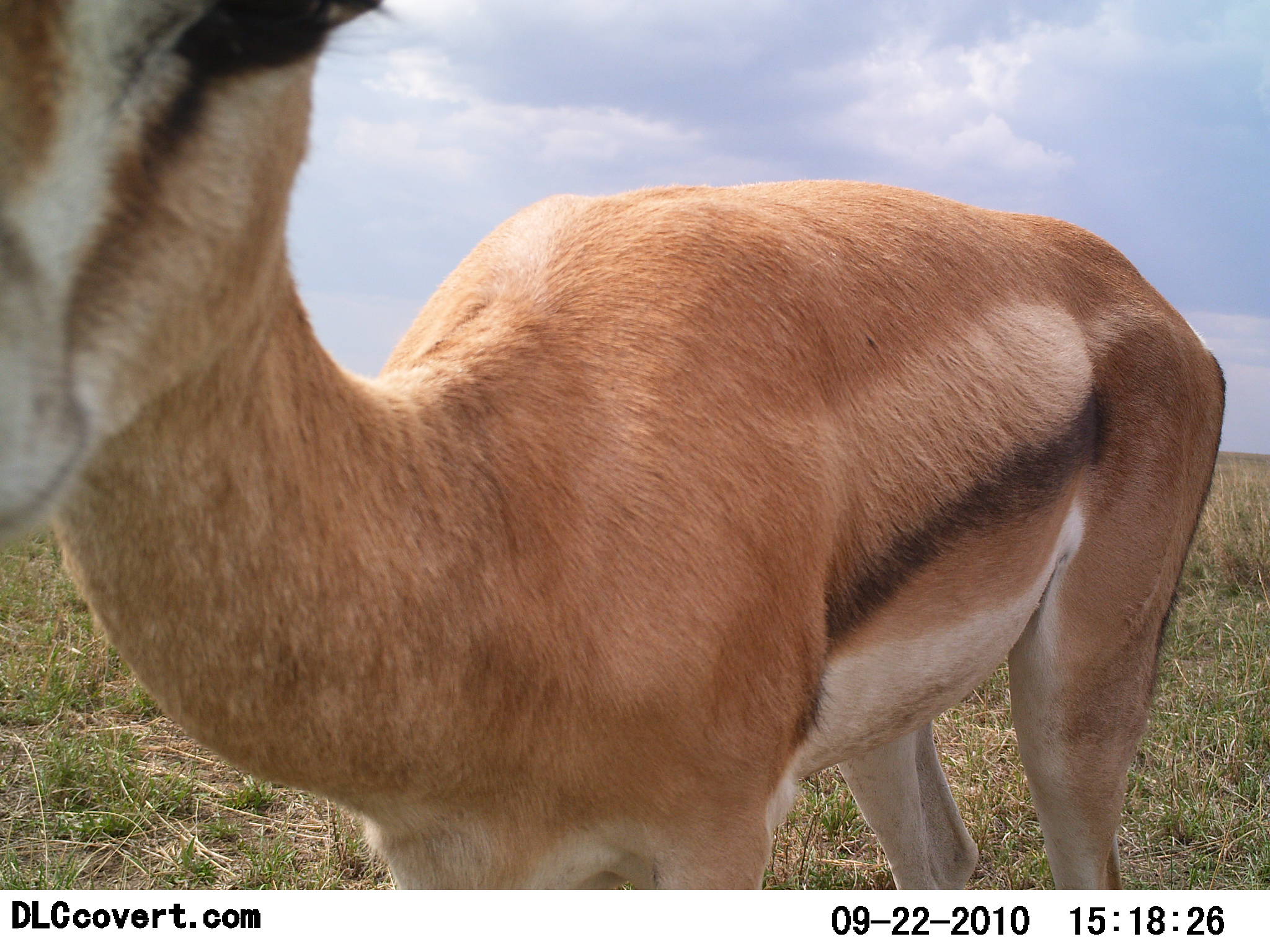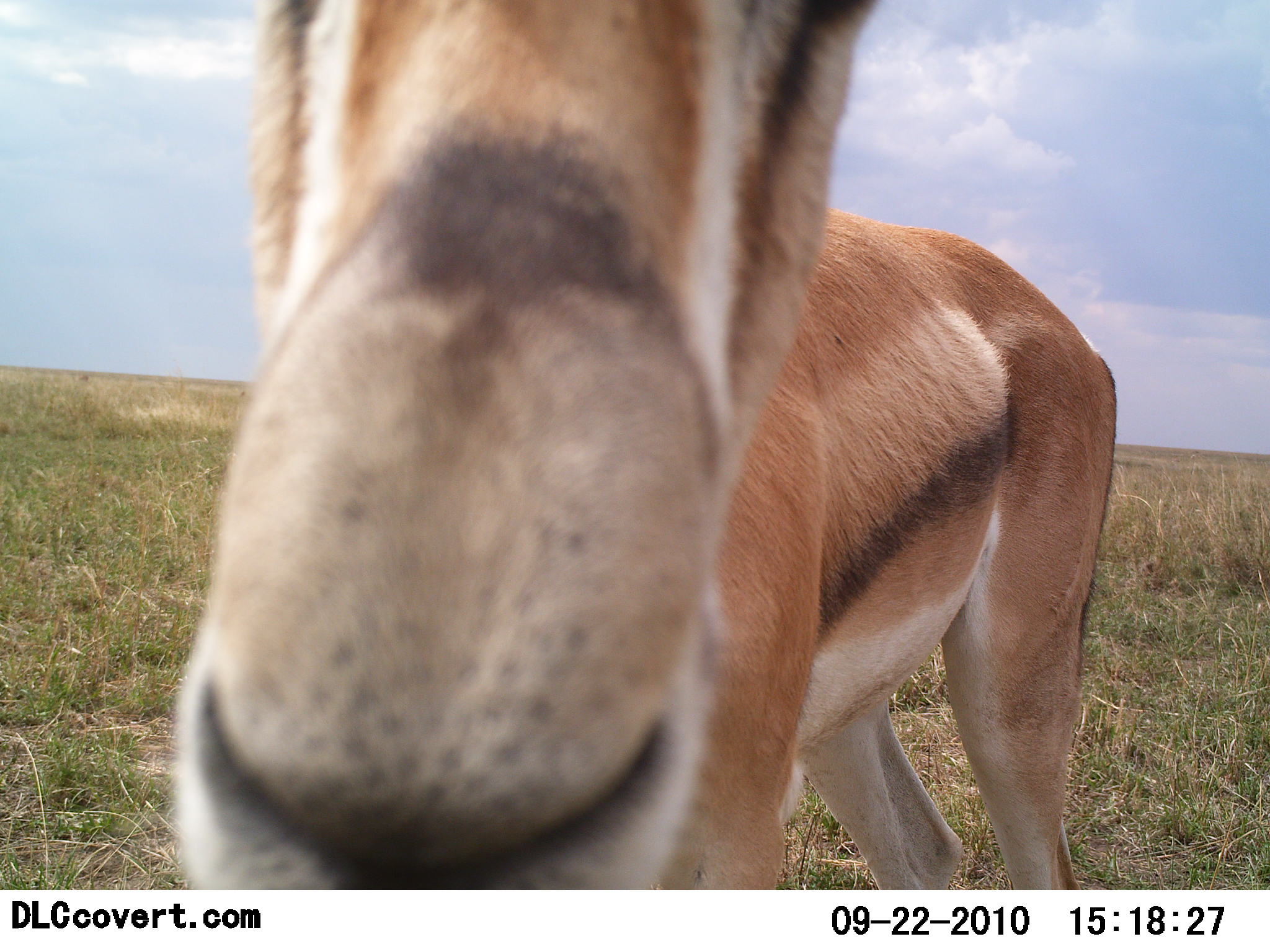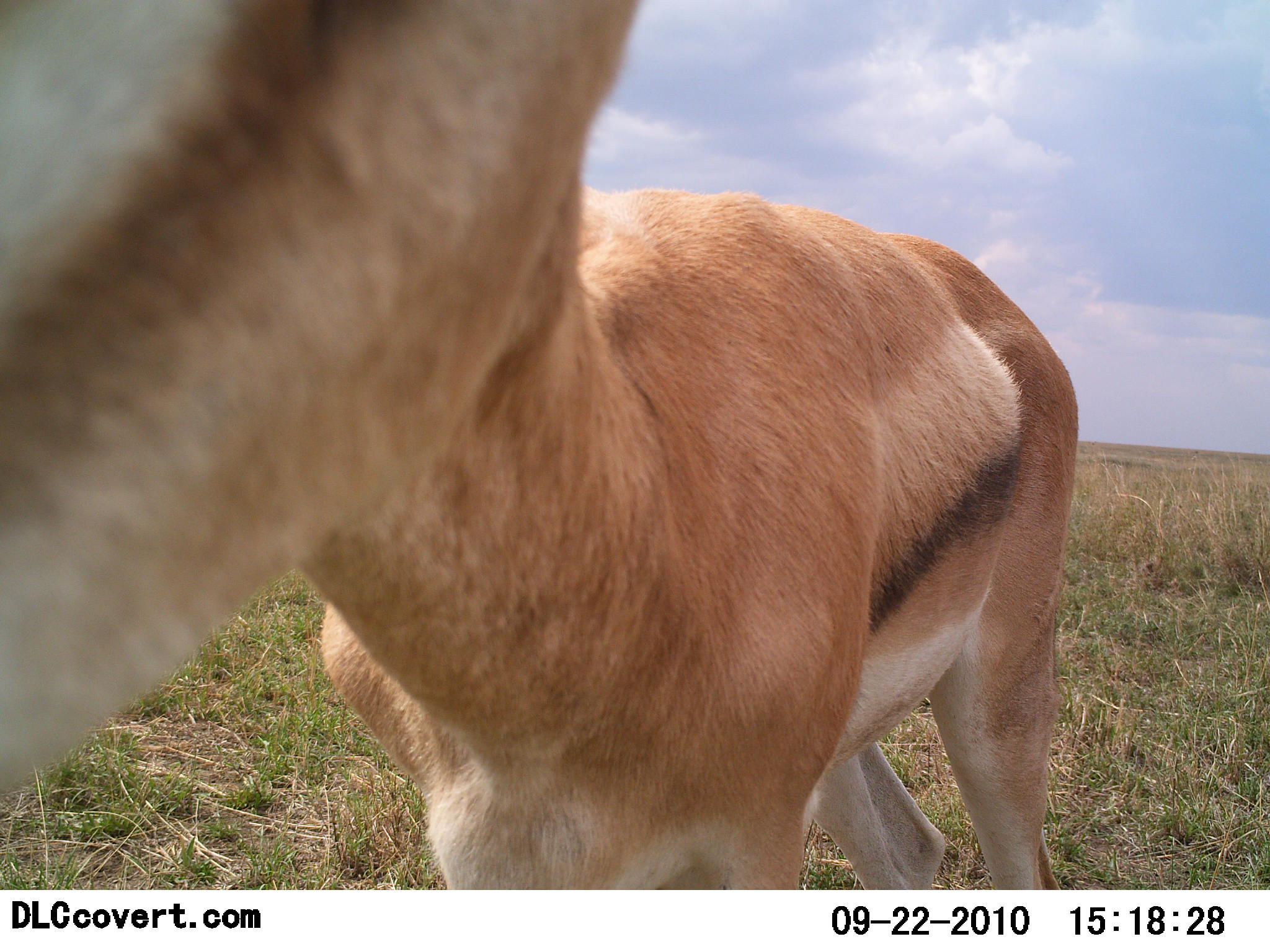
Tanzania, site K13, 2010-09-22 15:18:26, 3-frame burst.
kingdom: Animalia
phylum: Chordata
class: Mammalia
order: Artiodactyla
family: Bovidae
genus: Eudorcas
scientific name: Eudorcas thomsonii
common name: thomson's gazelle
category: gazellethomsons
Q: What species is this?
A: Gazellethomsons (thomson's gazelle) (Eudorcas thomsonii).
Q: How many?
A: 1.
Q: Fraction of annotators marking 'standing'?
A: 83%.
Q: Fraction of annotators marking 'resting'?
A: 0%.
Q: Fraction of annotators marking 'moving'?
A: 0%.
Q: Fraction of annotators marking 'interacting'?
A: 25%.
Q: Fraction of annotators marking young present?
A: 0%.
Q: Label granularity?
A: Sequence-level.